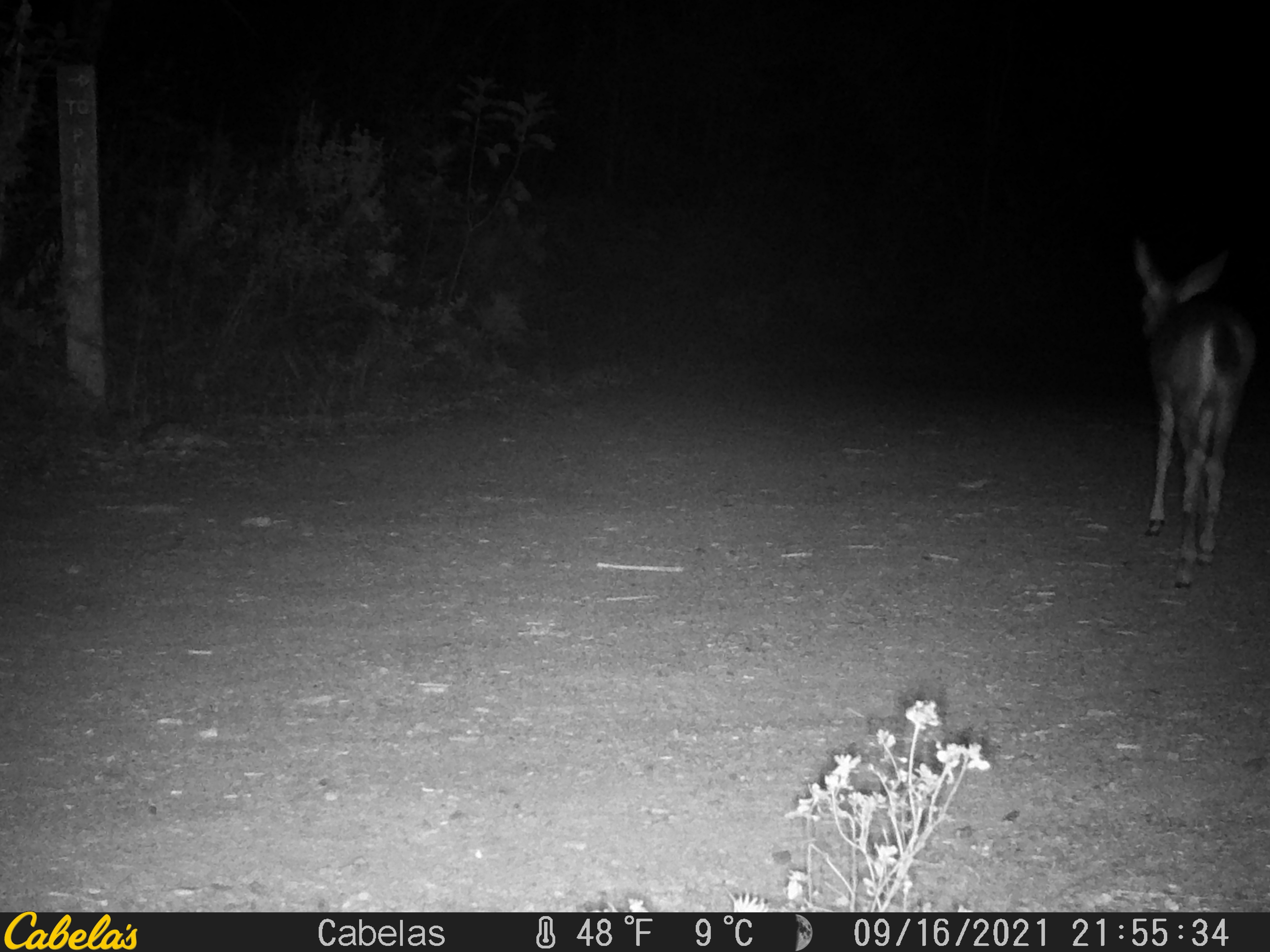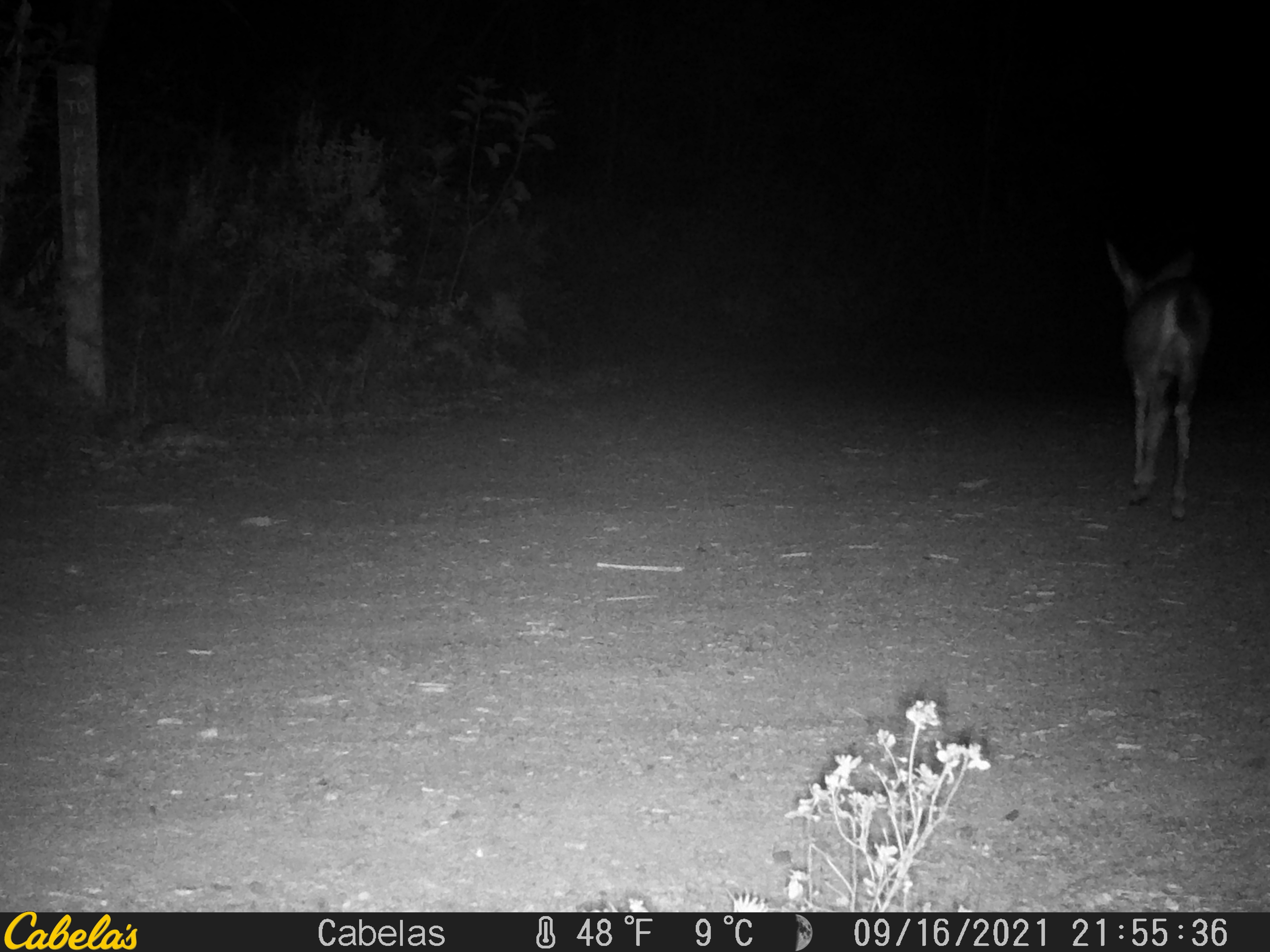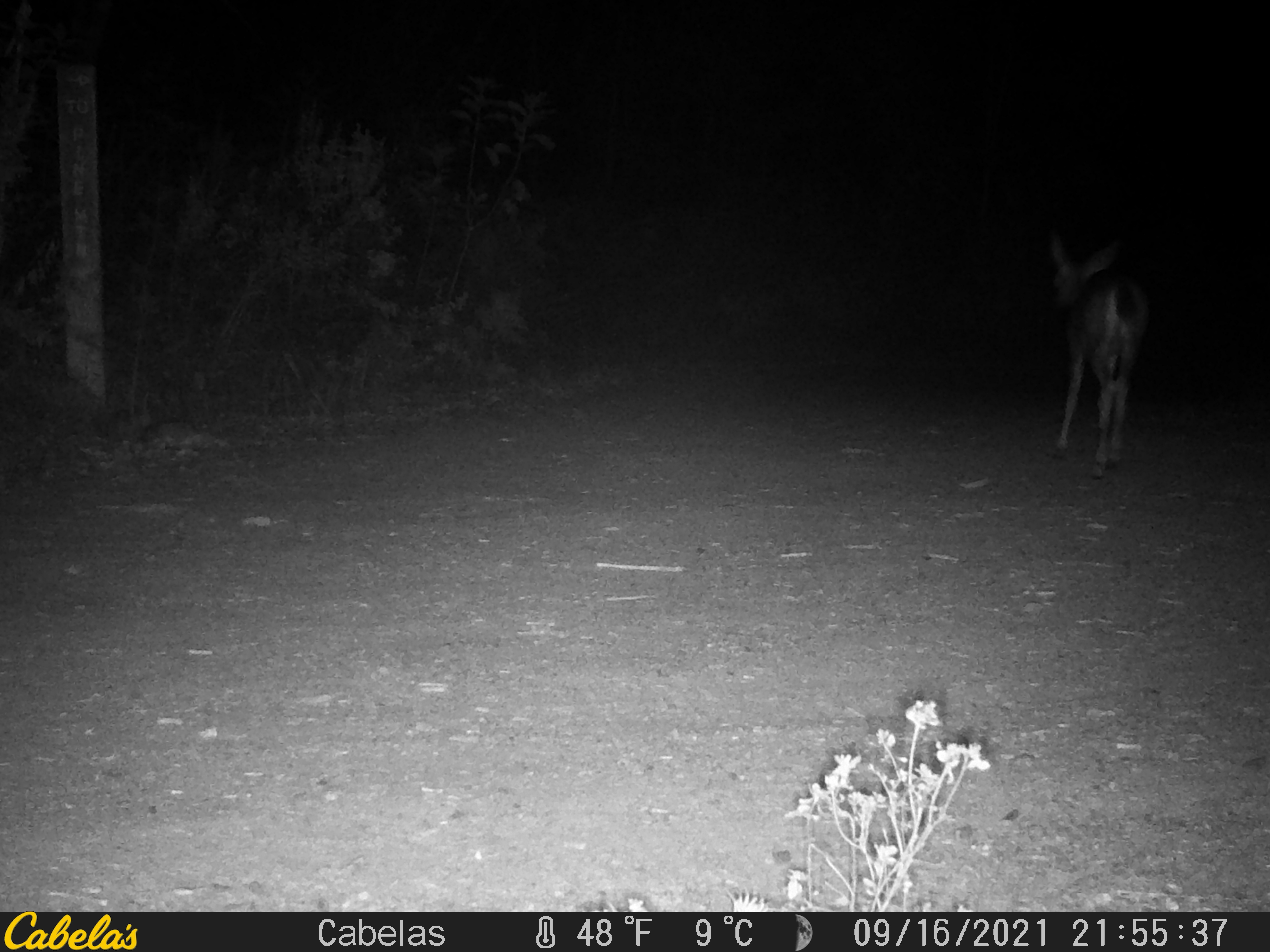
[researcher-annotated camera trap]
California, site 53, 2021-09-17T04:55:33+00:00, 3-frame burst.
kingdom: Animalia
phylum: Chordata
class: Mammalia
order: Artiodactyla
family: Cervidae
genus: Odocoileus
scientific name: Odocoileus hemionus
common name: mule deer